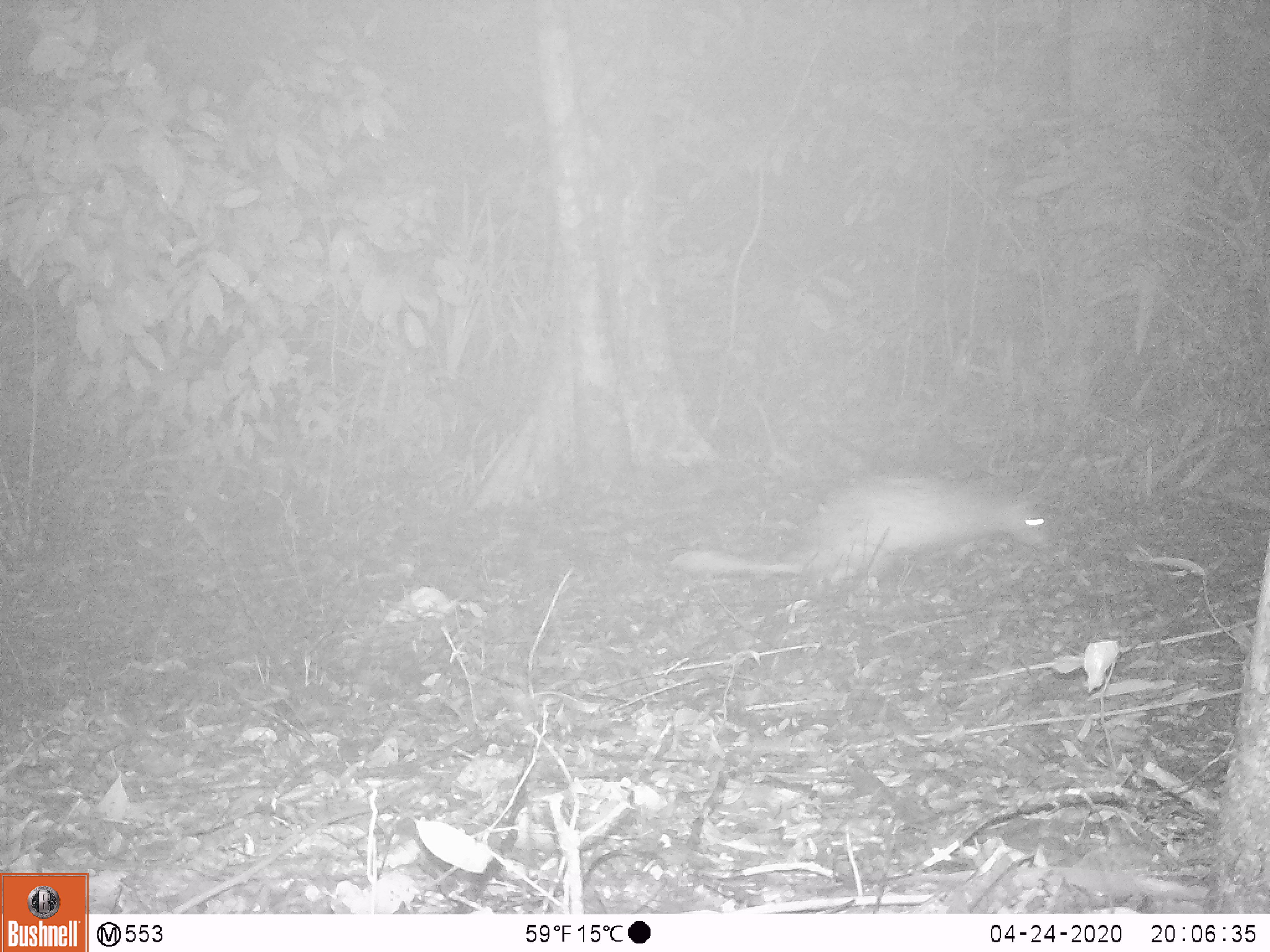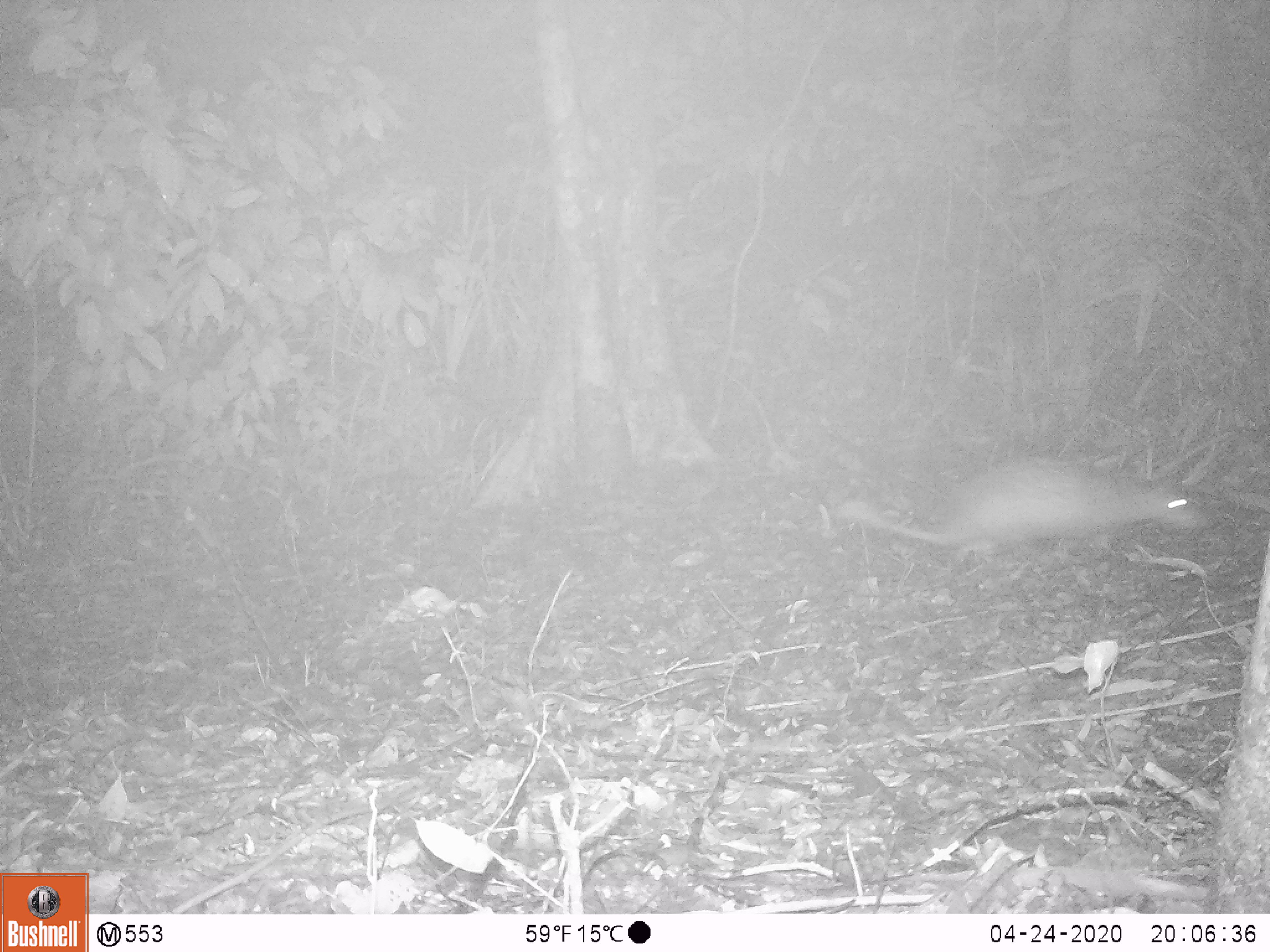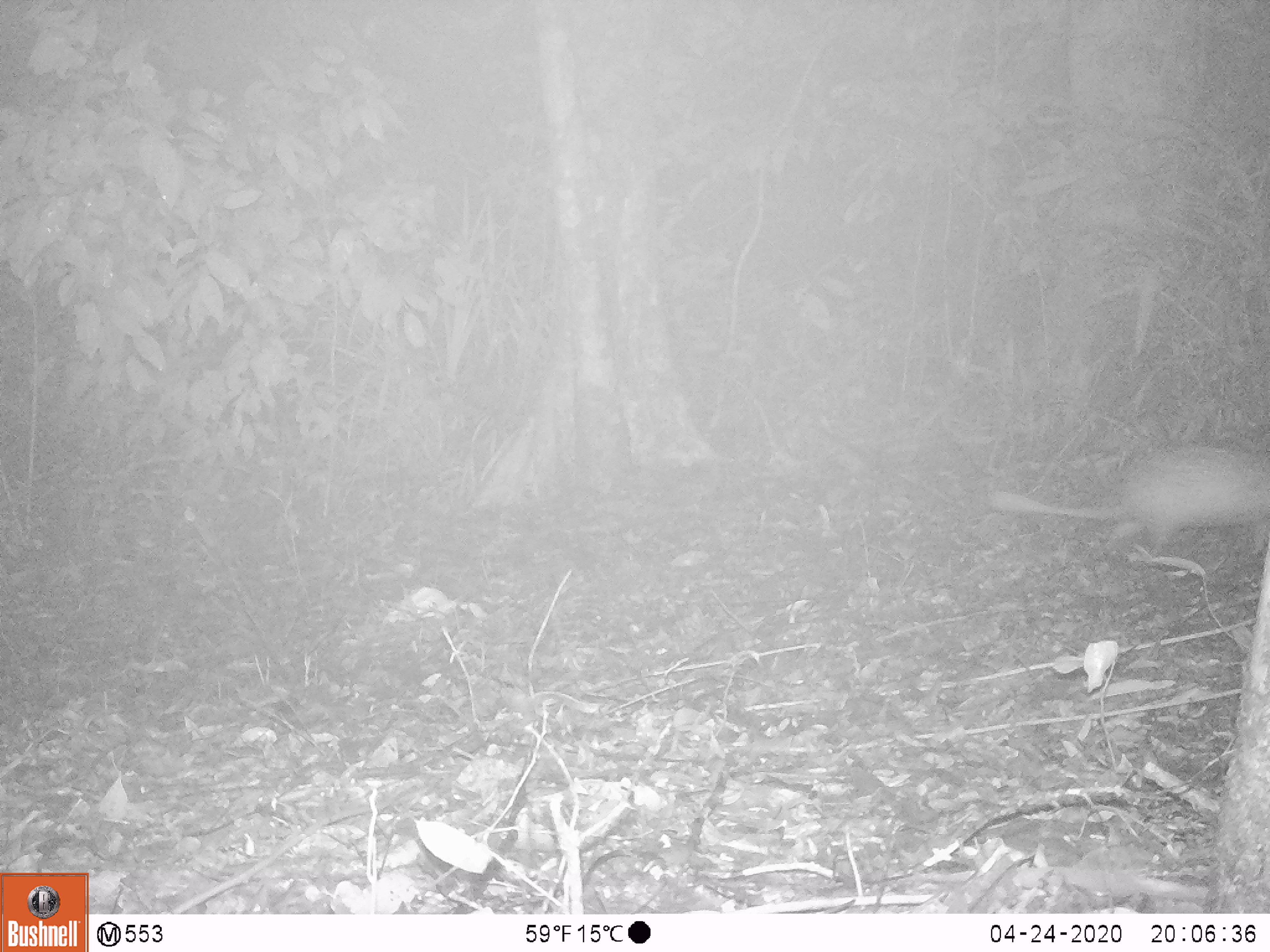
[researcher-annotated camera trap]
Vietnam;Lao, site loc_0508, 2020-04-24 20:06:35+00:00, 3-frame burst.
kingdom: Animalia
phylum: Chordata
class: Mammalia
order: Rodentia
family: Hystricidae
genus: Atherurus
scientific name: Atherurus macrourus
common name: asiatic brush-tailed porcupine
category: asiatic brush tailed porcupine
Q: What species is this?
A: Asiatic brush tailed porcupine (asiatic brush-tailed porcupine) (Atherurus macrourus).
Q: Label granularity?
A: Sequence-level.